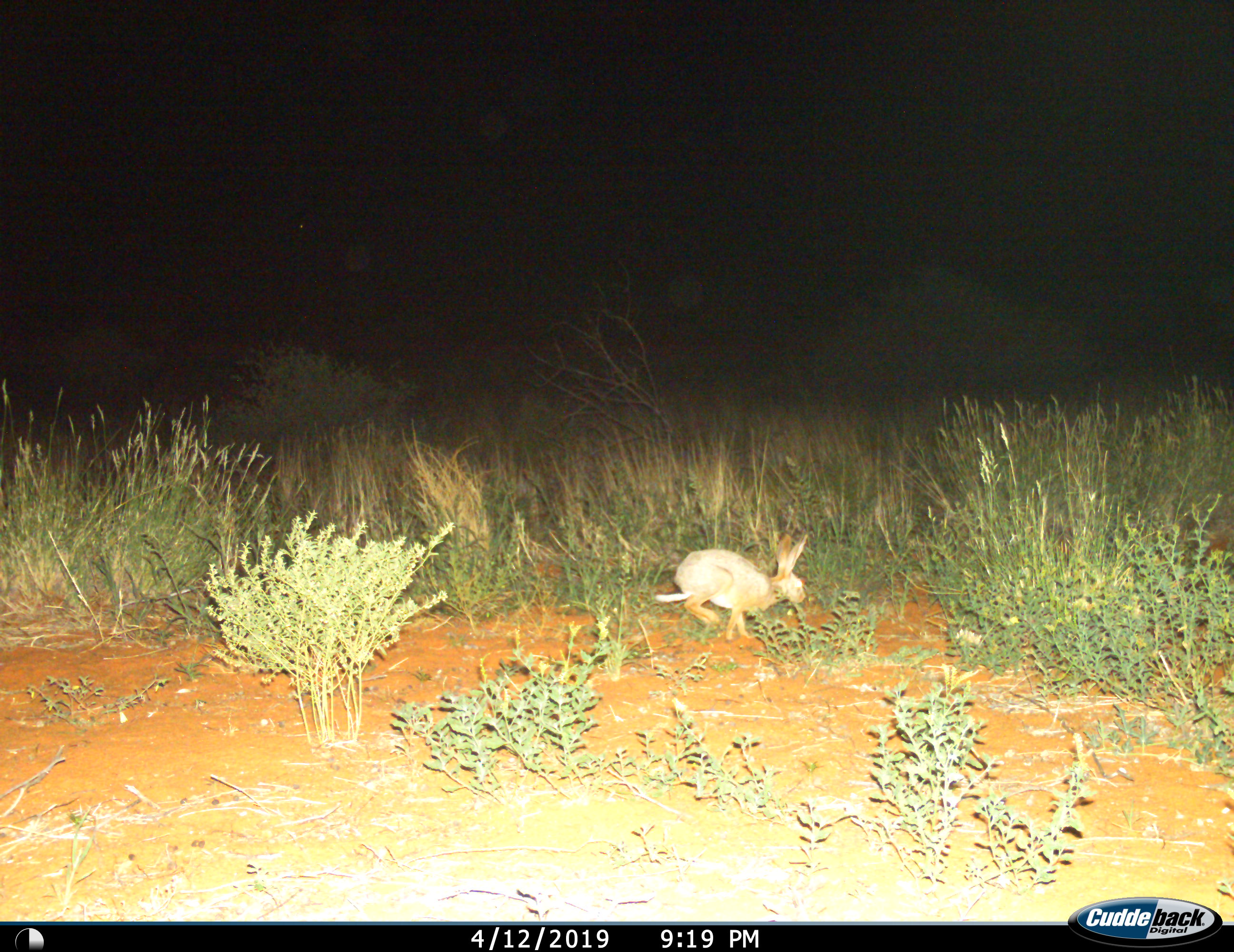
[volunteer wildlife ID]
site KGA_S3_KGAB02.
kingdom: Animalia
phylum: Chordata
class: Mammalia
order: Lagomorpha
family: Leporidae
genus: Lepus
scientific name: Lepus capensis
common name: cape hare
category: harecape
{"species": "harecape (cape hare) (Lepus capensis)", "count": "1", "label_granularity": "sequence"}